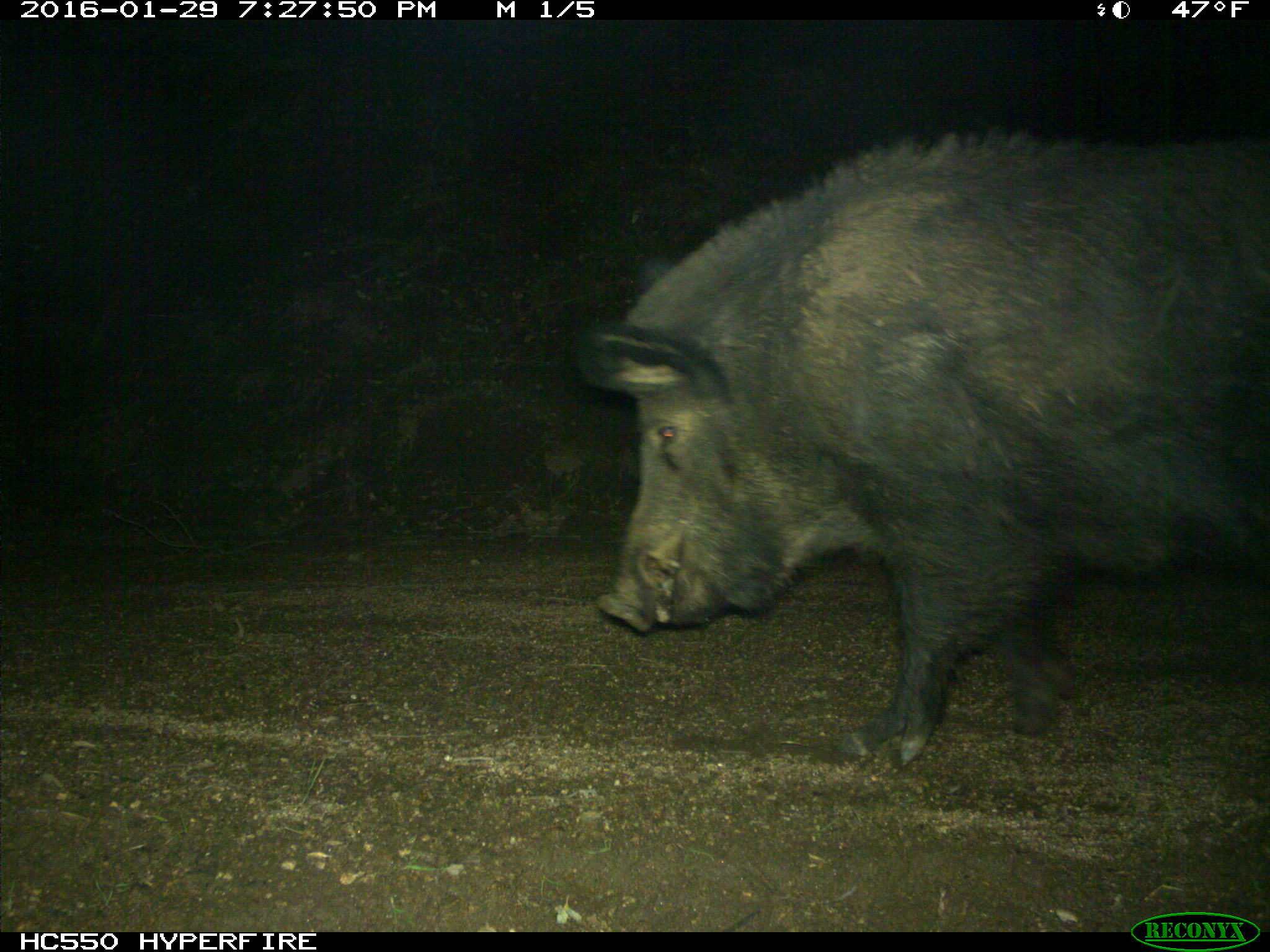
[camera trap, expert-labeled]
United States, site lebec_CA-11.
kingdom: Animalia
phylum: Chordata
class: Mammalia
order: Artiodactyla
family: Suidae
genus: Sus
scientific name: Sus scrofa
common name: wild boar